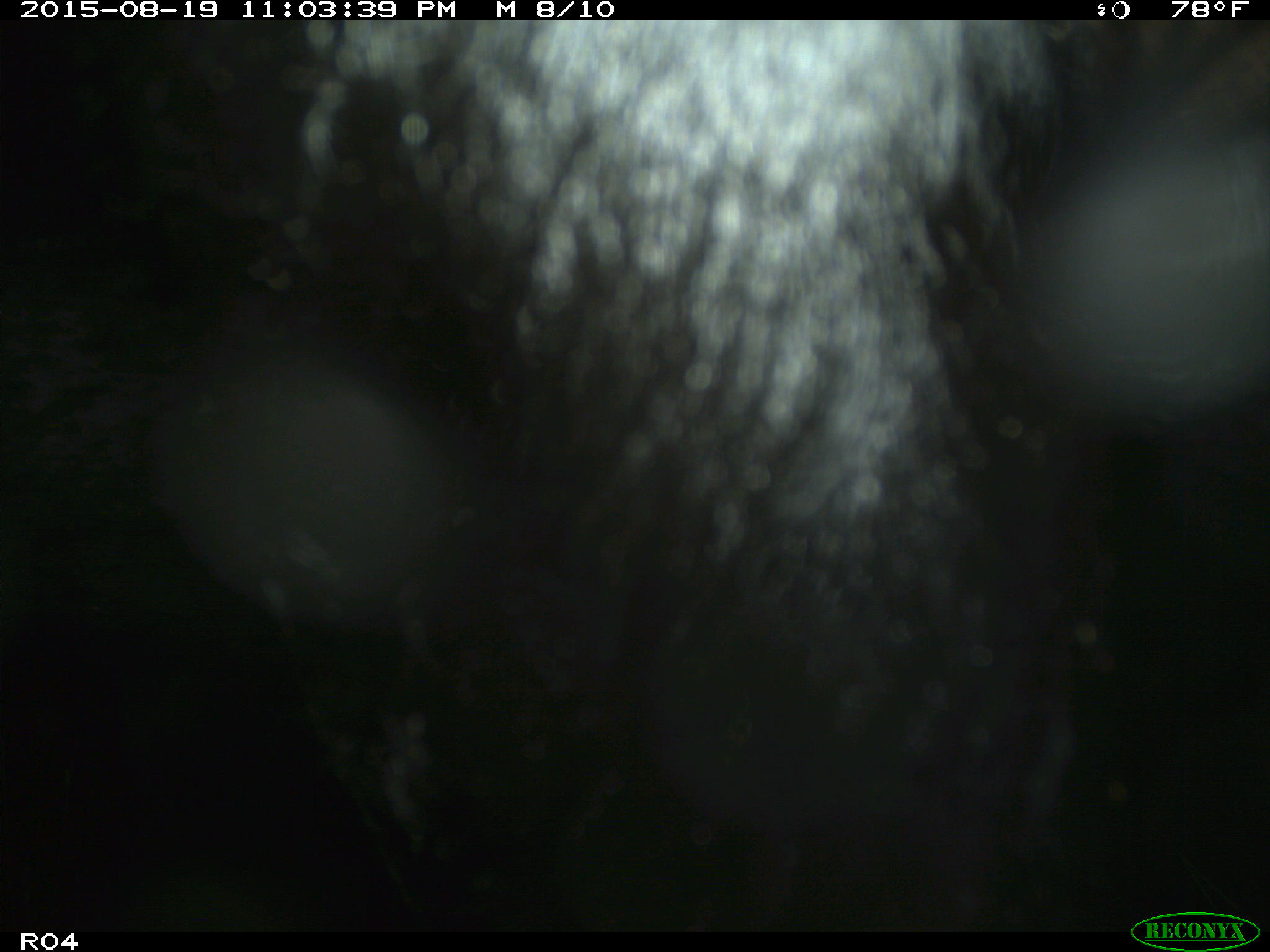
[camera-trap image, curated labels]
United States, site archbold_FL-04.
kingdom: Animalia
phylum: Chordata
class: Mammalia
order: Artiodactyla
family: Bovidae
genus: Bos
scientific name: Bos taurus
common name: domestic cow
Bos taurus (domestic cow).